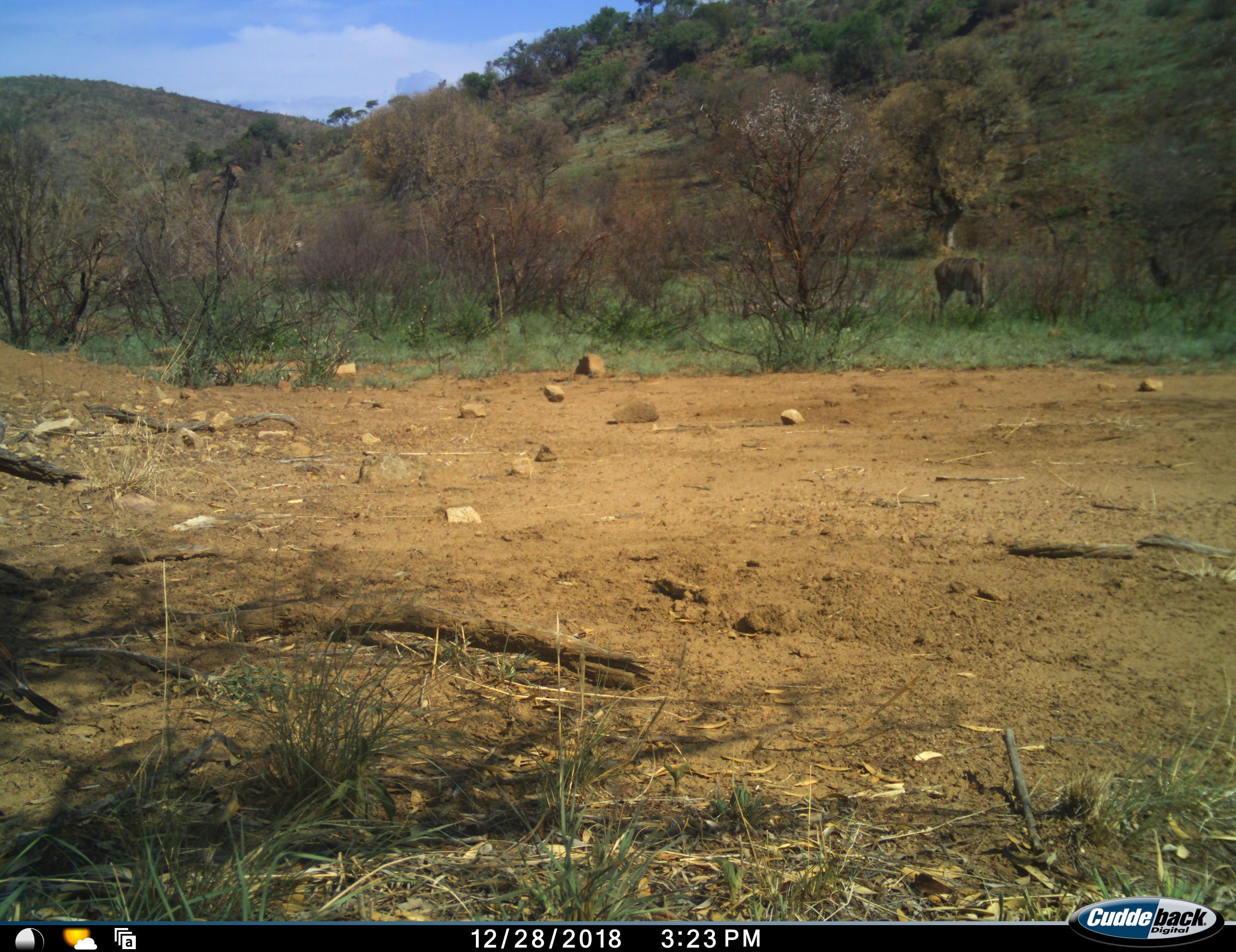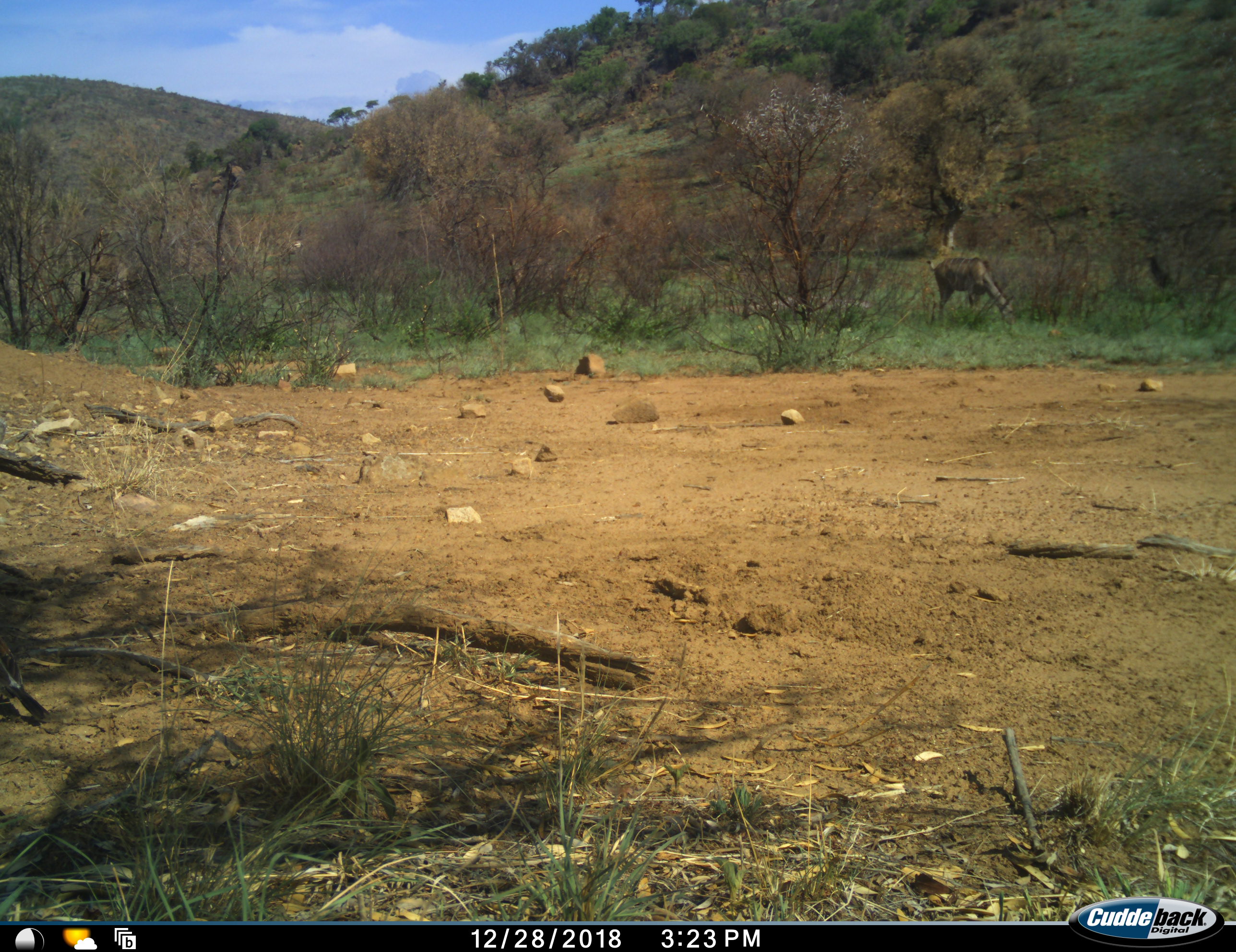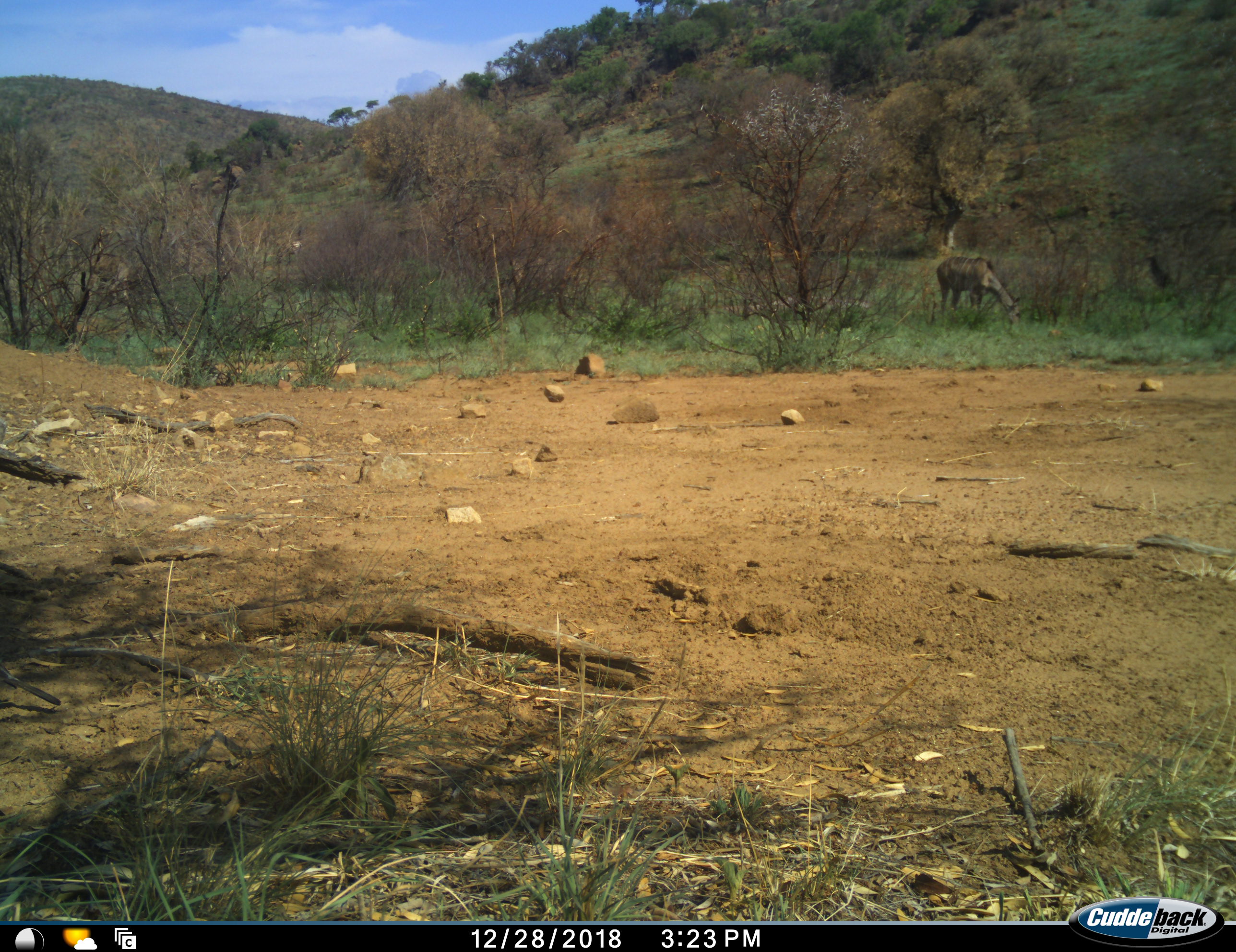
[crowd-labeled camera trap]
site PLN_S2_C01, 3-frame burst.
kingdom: Animalia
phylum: Chordata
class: Mammalia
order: Artiodactyla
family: Bovidae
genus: Tragelaphus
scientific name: Tragelaphus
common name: kudu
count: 1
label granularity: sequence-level